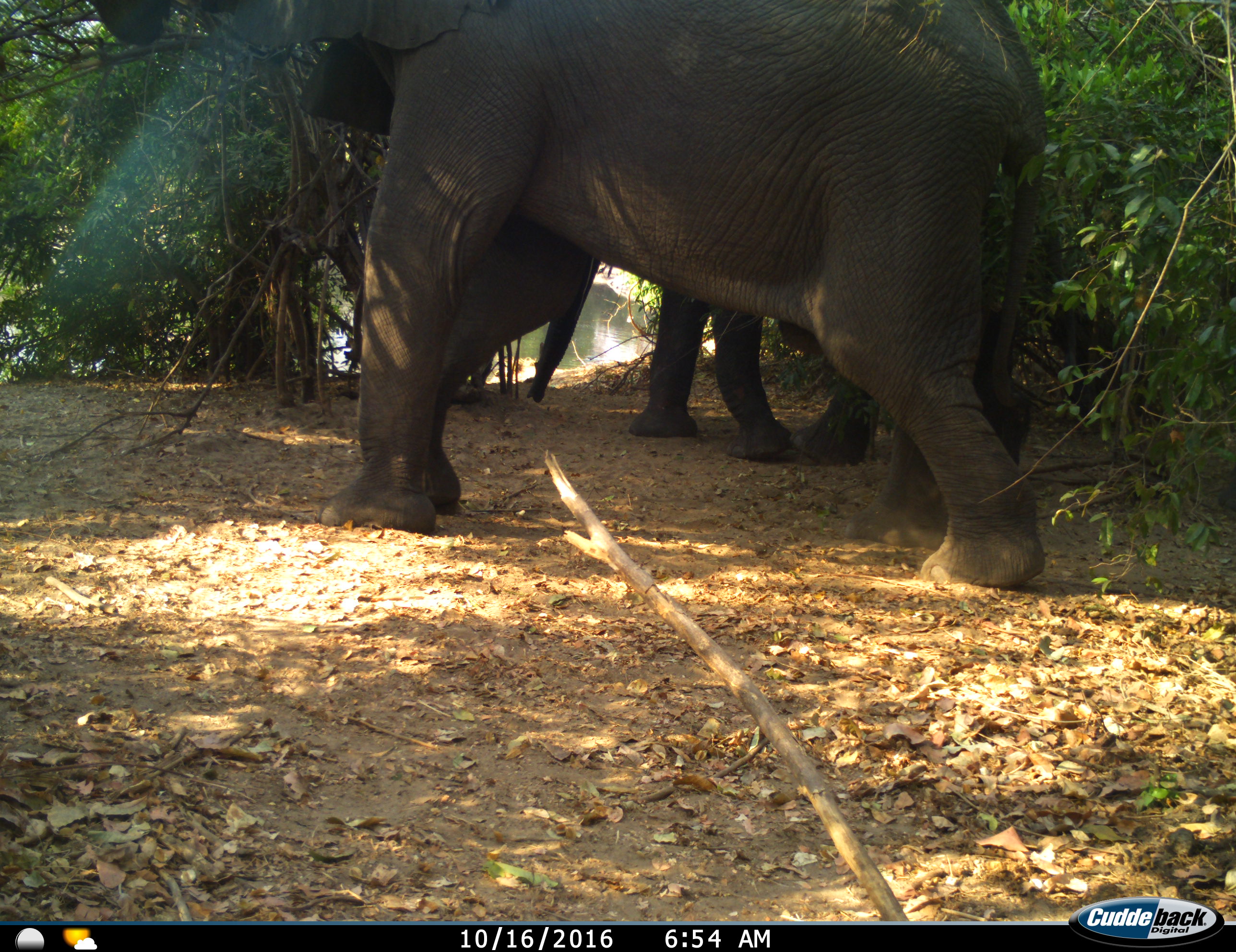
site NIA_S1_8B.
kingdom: Animalia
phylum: Chordata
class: Mammalia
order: Proboscidea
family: Elephantidae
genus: Loxodonta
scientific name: Loxodonta africana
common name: african bush elephant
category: elephant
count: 2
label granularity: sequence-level